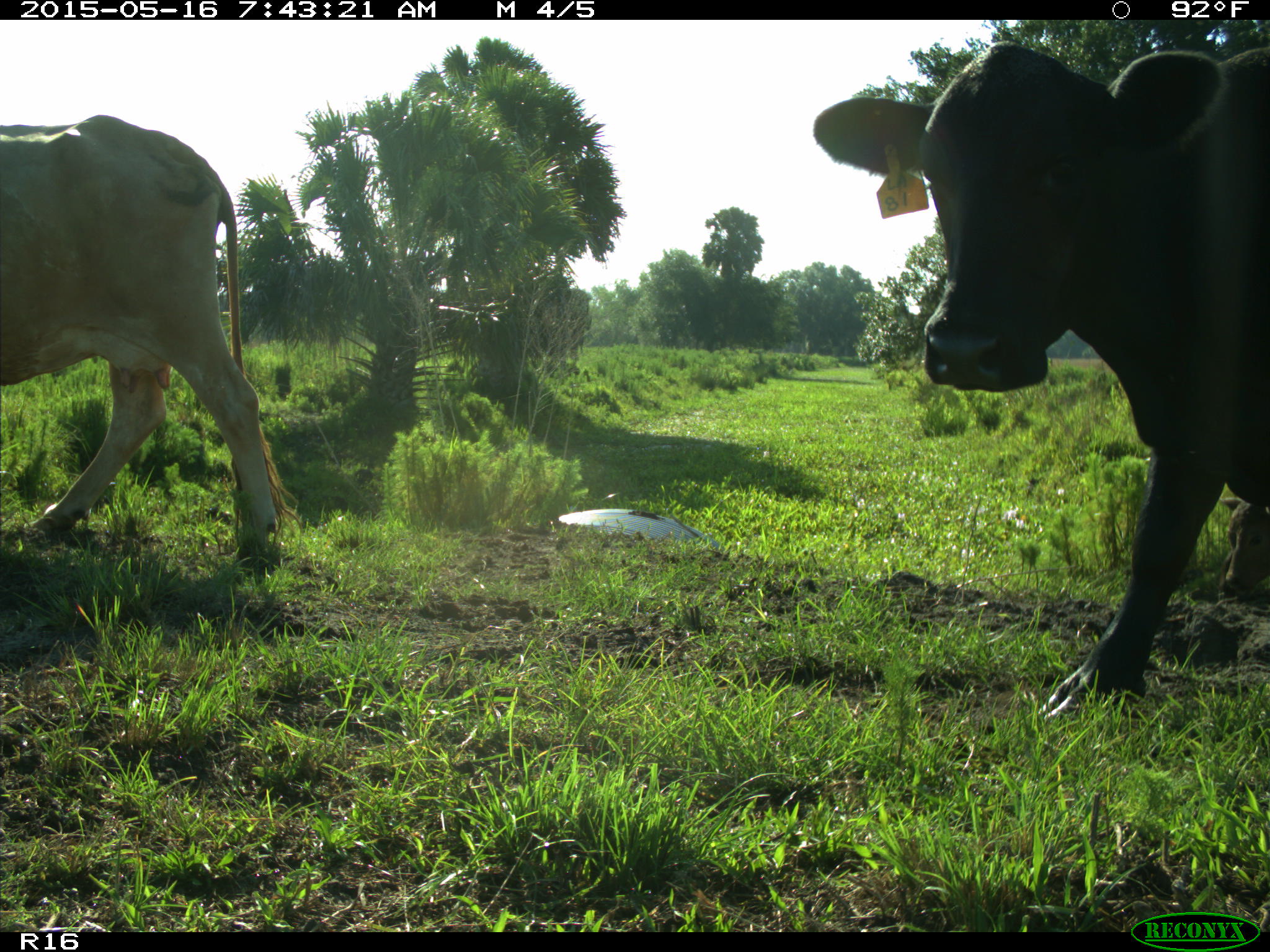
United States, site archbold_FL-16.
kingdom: Animalia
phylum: Chordata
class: Mammalia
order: Artiodactyla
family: Bovidae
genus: Bos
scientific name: Bos taurus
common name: domestic cow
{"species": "Bos taurus (domestic cow)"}